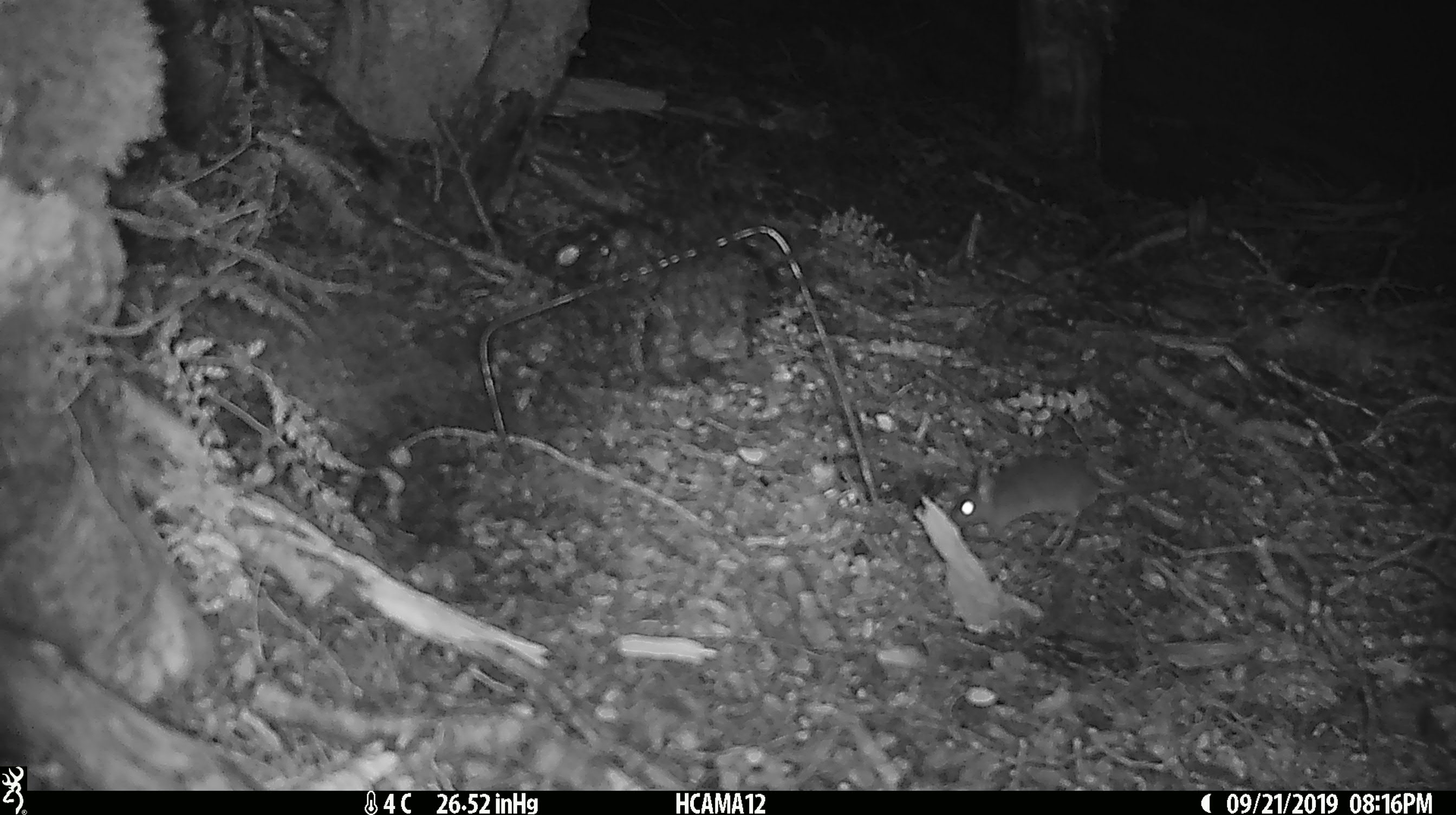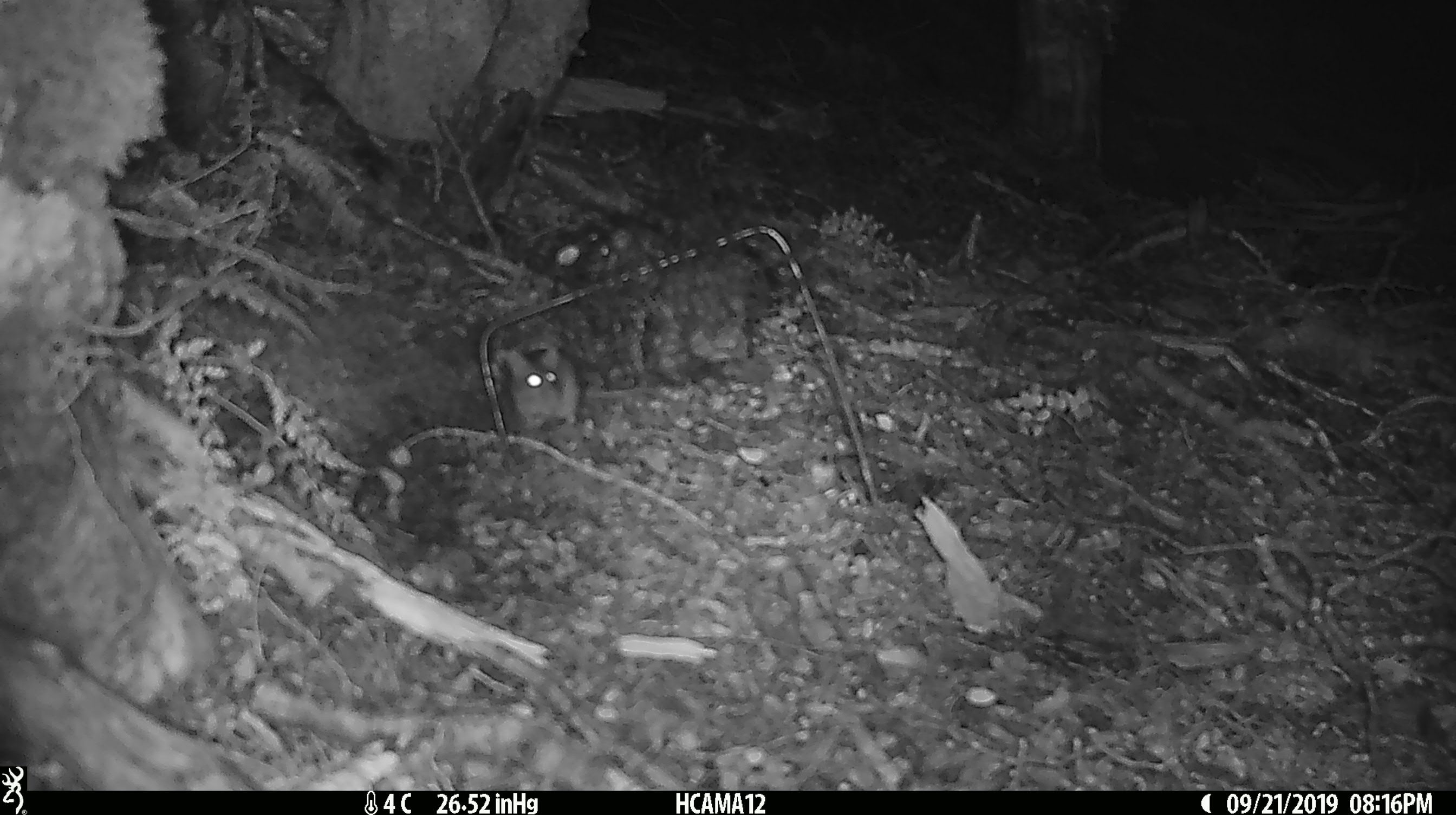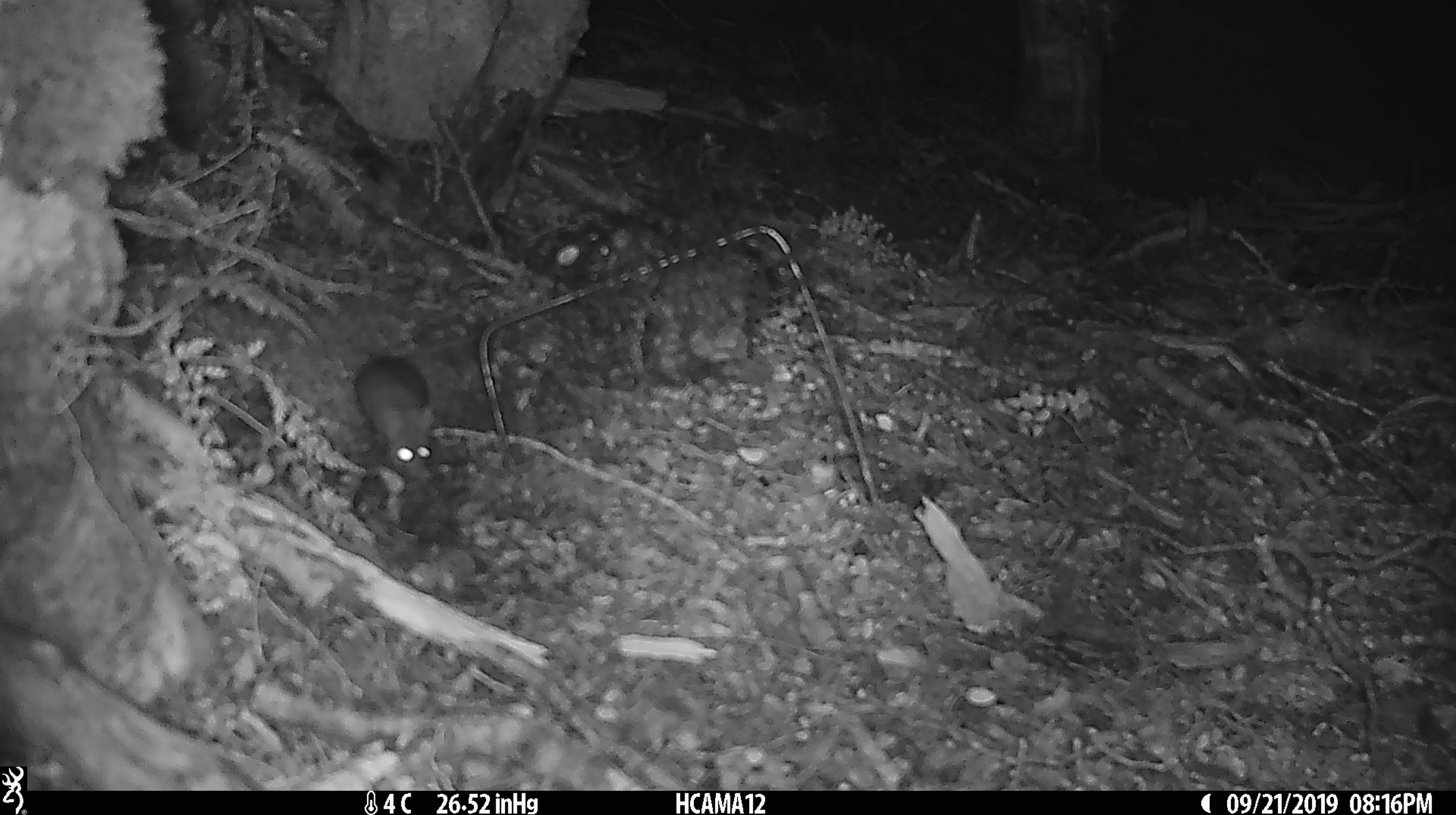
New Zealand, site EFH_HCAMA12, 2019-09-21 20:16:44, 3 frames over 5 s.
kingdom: Animalia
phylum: Chordata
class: Mammalia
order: Rodentia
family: Muridae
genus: Mus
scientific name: Mus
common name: mouse